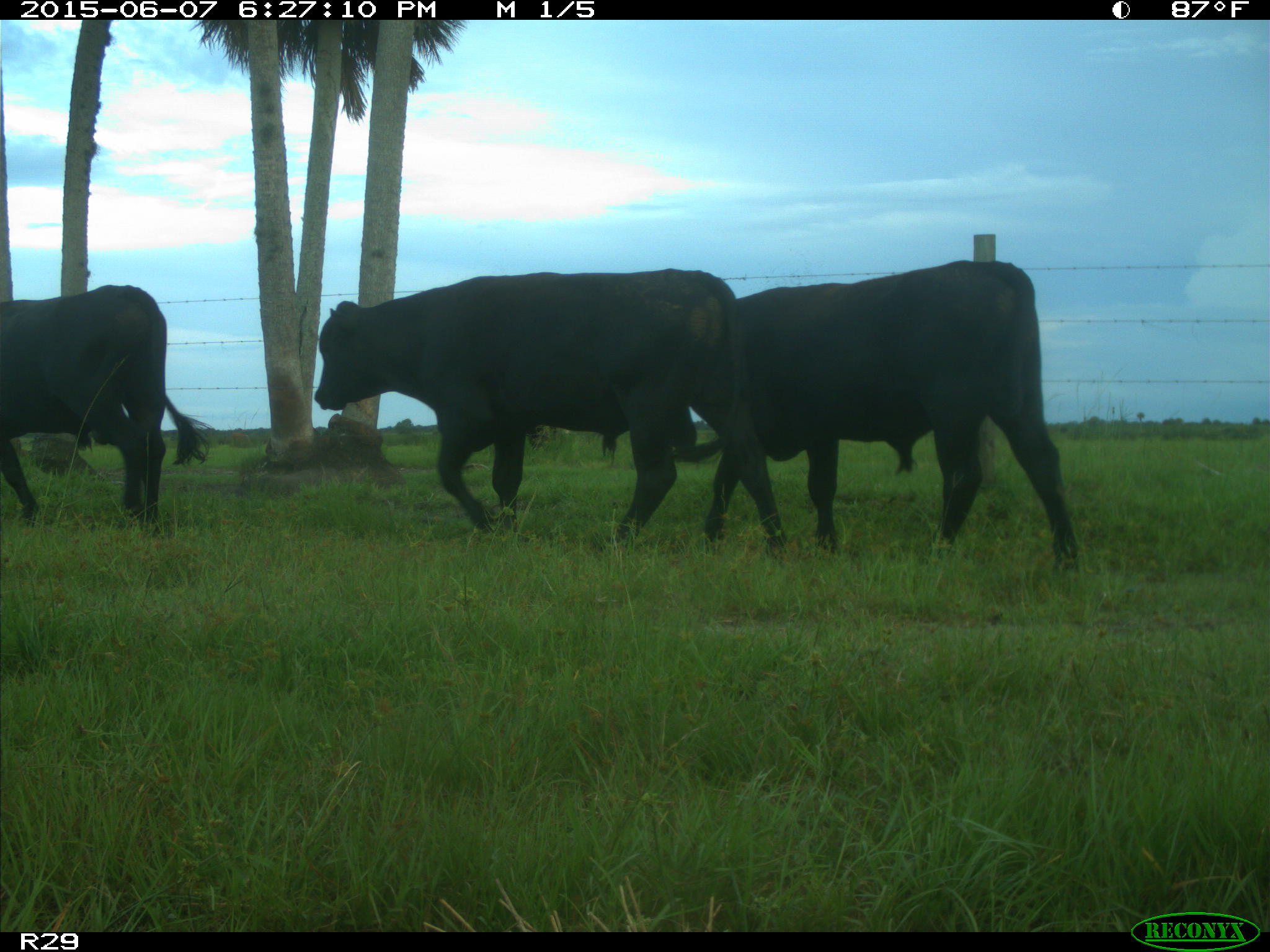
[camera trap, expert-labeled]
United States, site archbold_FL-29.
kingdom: Animalia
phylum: Chordata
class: Mammalia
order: Artiodactyla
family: Bovidae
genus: Bos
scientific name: Bos taurus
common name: domestic cow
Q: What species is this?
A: Bos taurus (domestic cow).